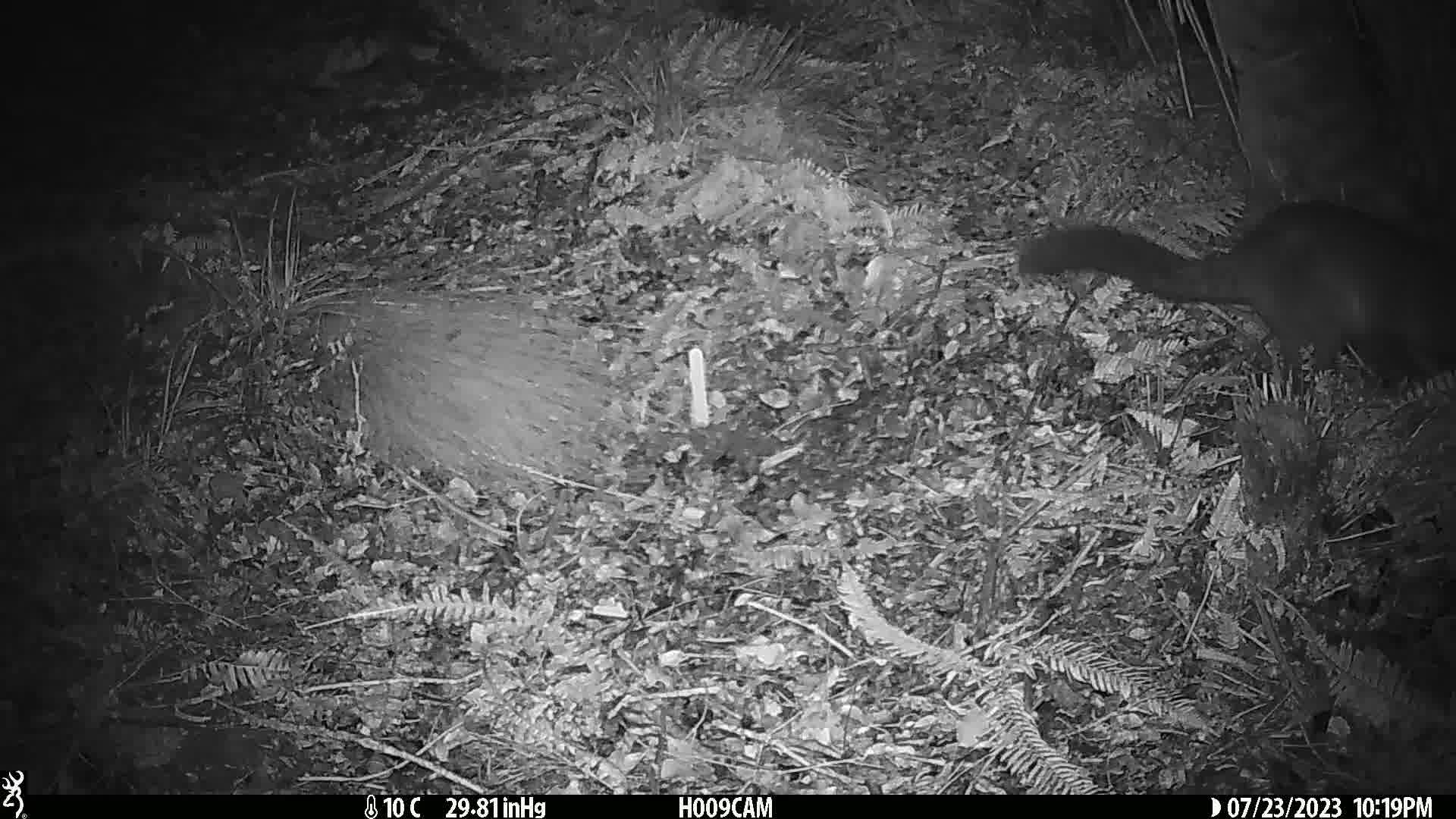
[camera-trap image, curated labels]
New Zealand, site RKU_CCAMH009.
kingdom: Animalia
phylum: Chordata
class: Mammalia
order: Diprotodontia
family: Phalangeridae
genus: Trichosurus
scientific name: Trichosurus vulpecula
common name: common brushtail possum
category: possum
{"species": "possum (common brushtail possum) (Trichosurus vulpecula)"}